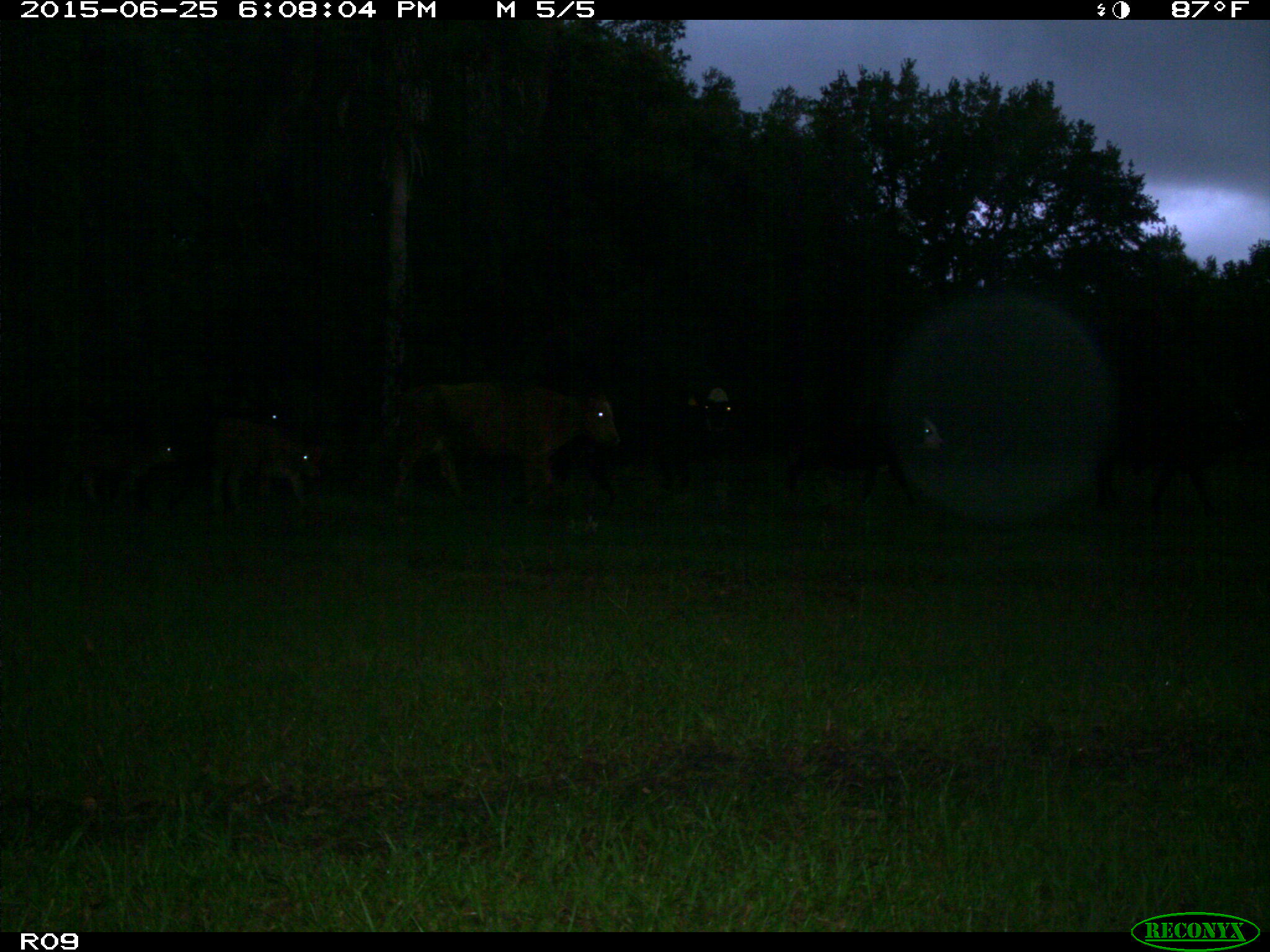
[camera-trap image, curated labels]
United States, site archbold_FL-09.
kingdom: Animalia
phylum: Chordata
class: Mammalia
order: Artiodactyla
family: Bovidae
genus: Bos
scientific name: Bos taurus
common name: domestic cow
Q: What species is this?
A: Bos taurus (domestic cow).